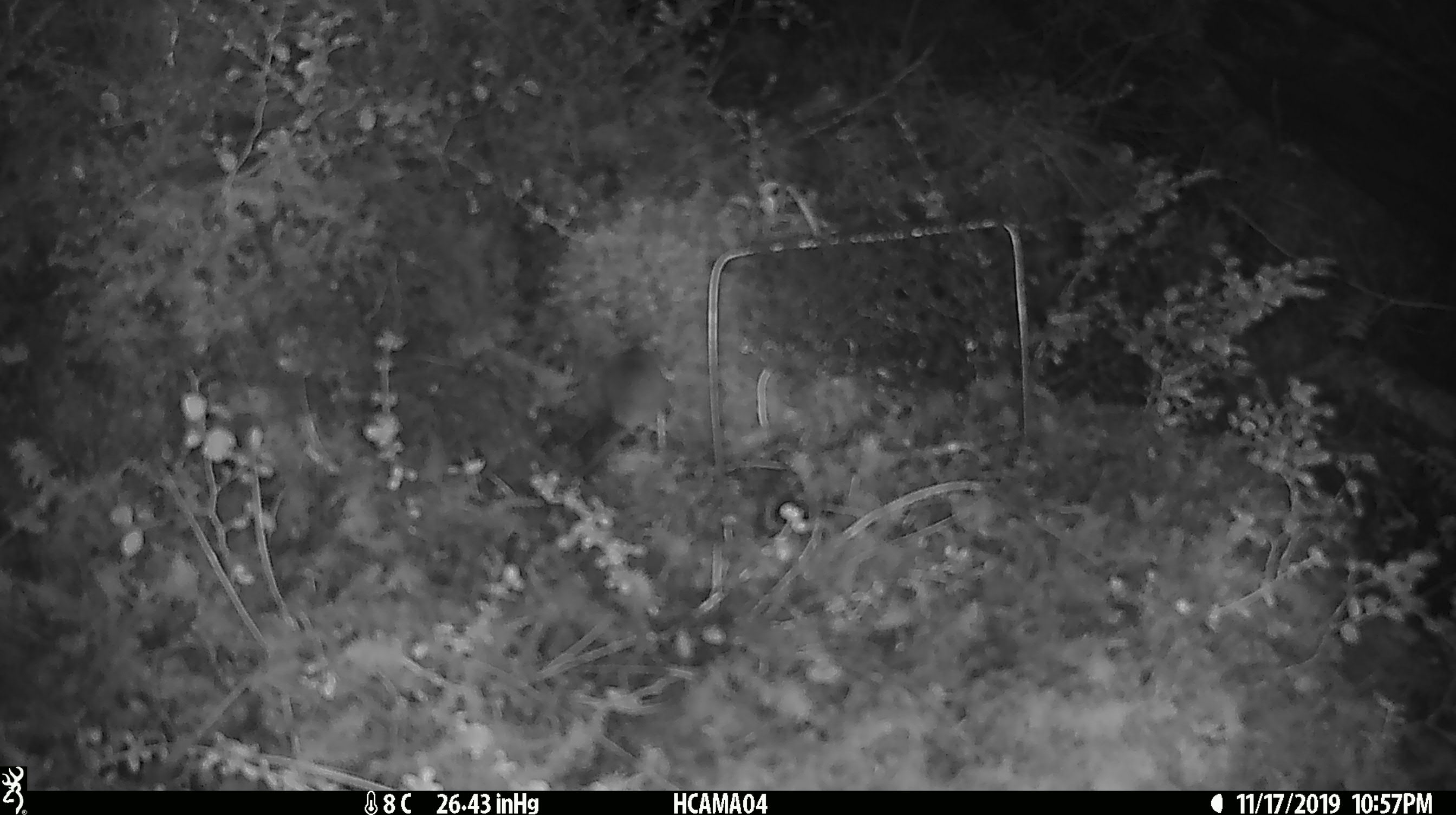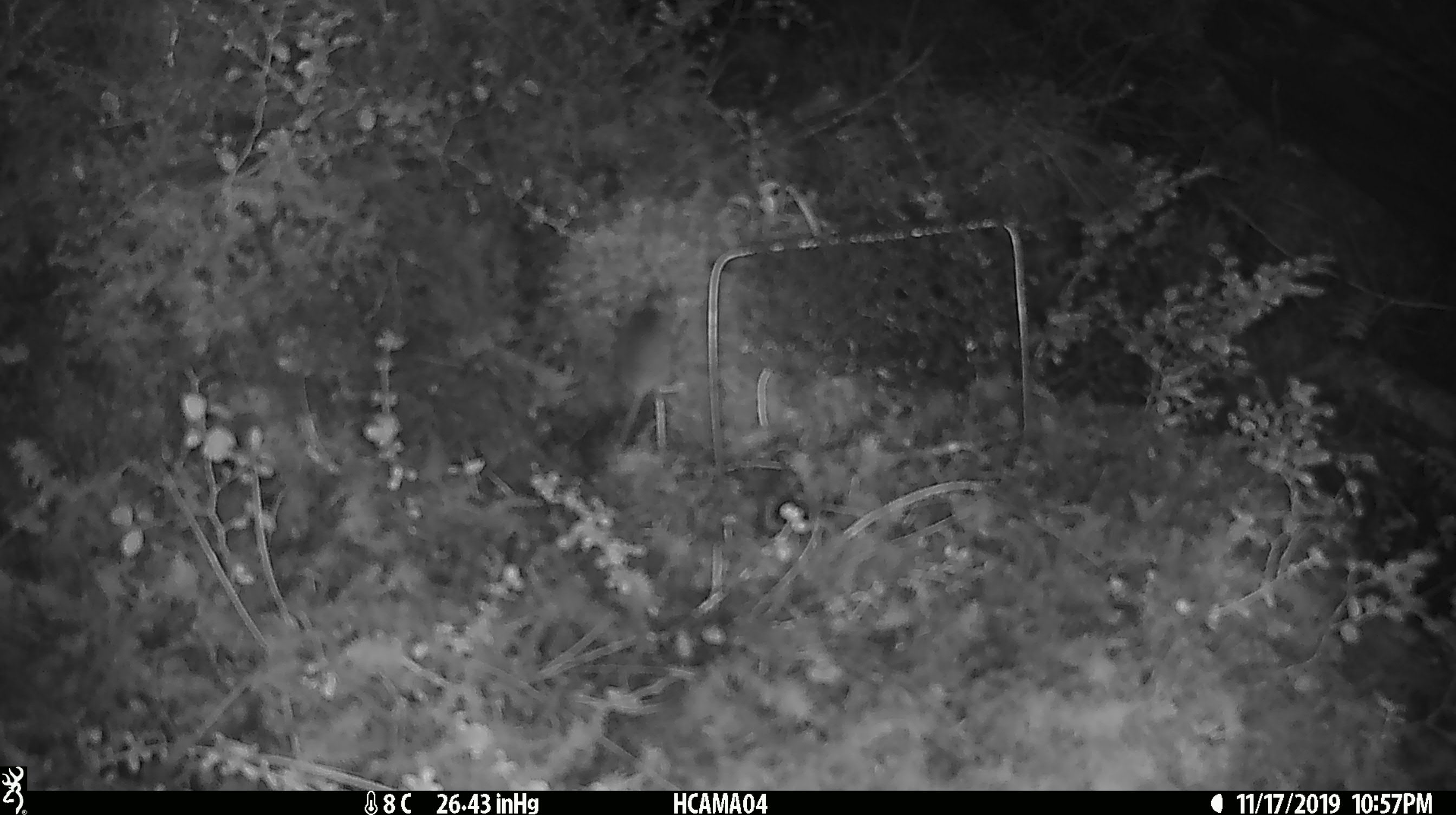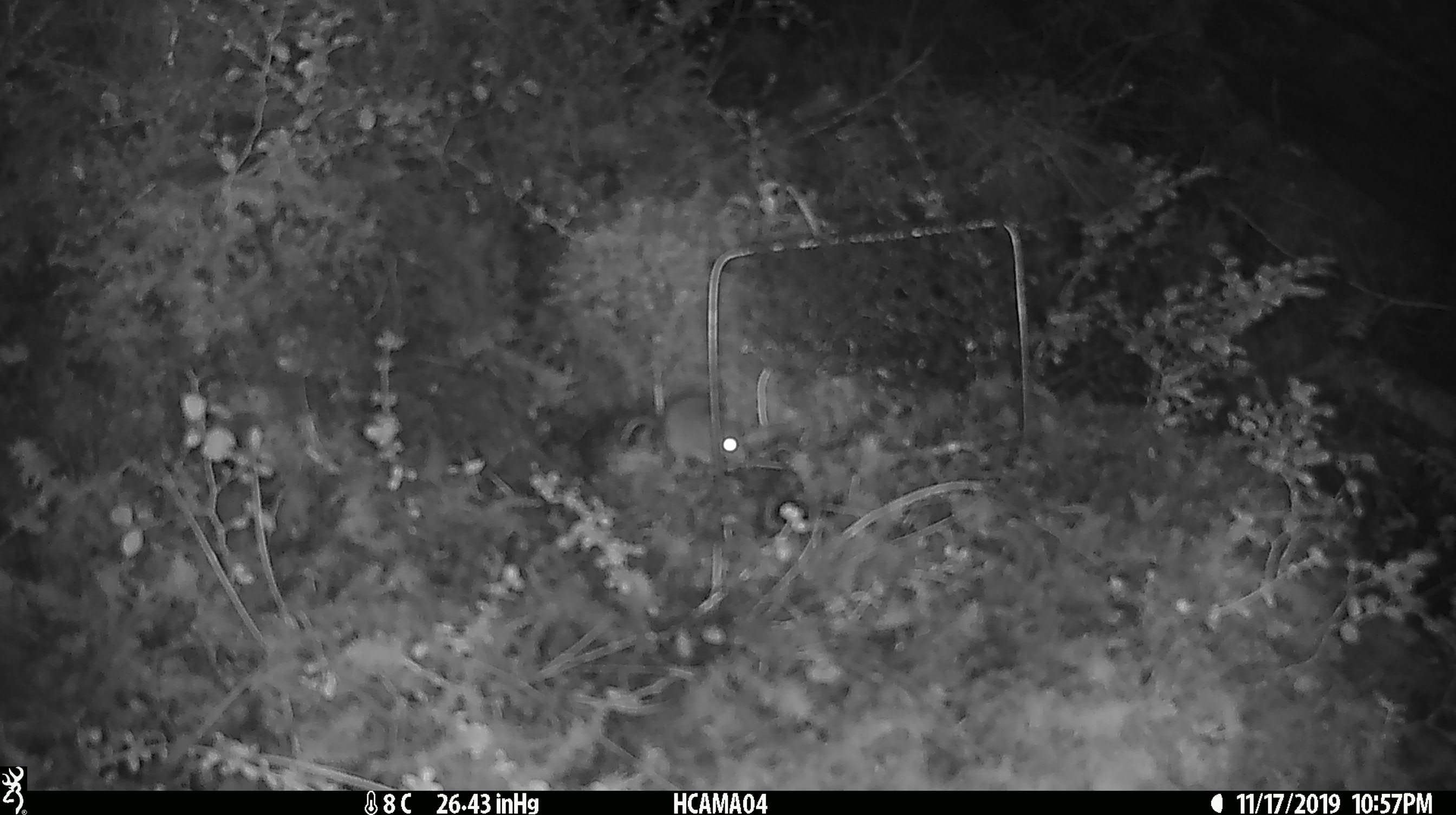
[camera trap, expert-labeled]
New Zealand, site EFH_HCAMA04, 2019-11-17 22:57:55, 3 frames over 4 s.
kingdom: Animalia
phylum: Chordata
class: Mammalia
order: Rodentia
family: Muridae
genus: Mus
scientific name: Mus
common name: mouse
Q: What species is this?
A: Mouse (Mus).